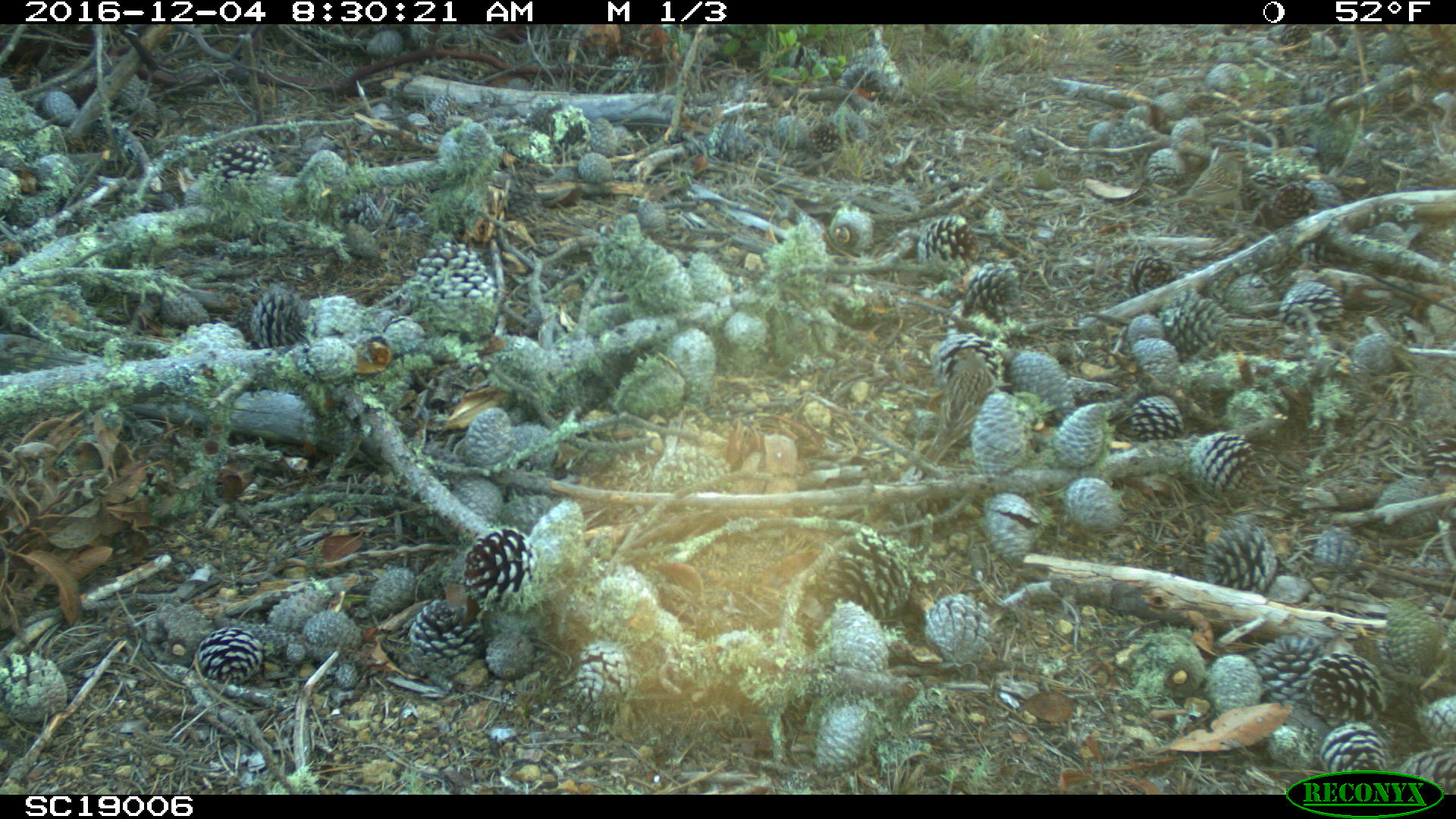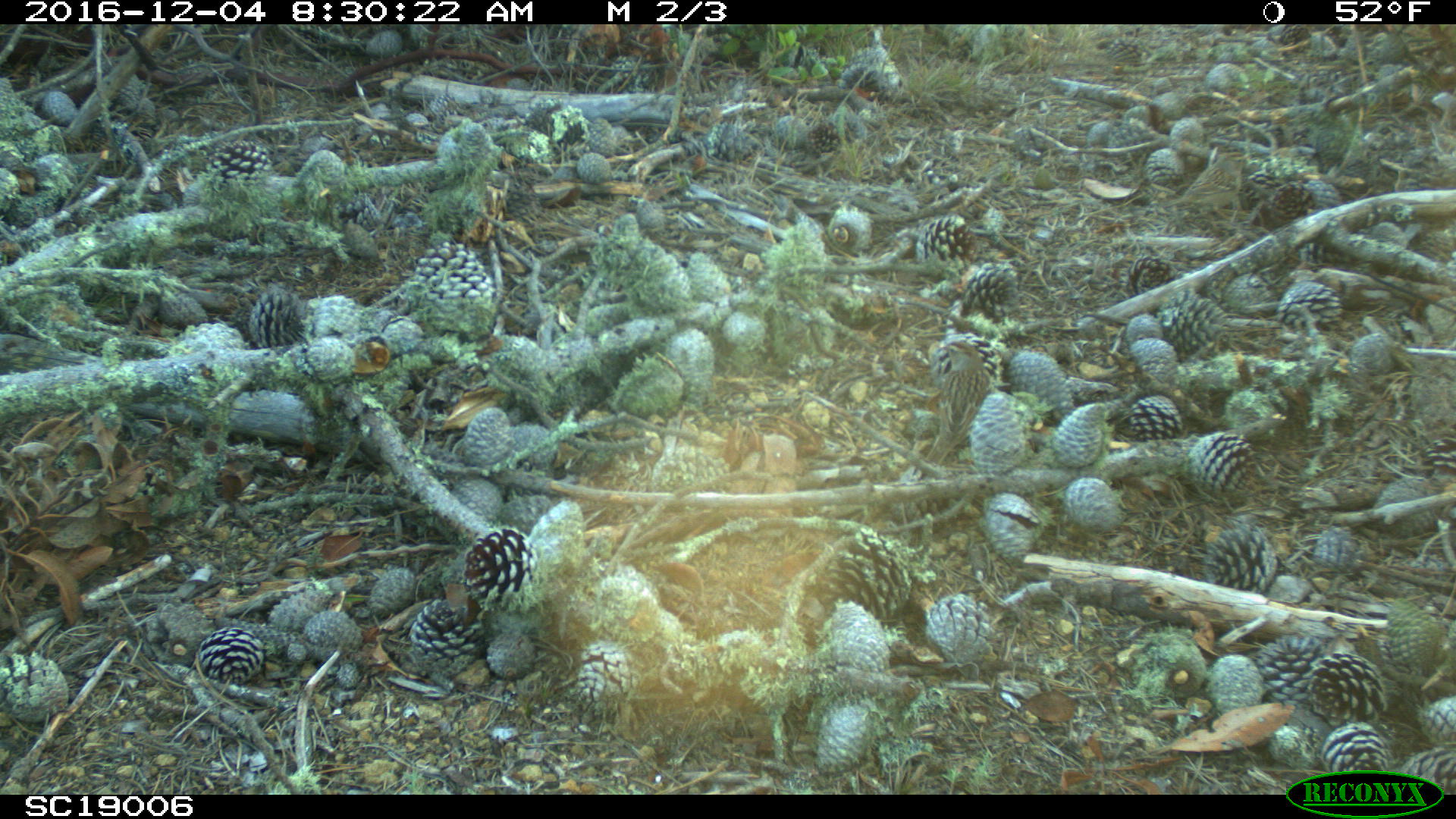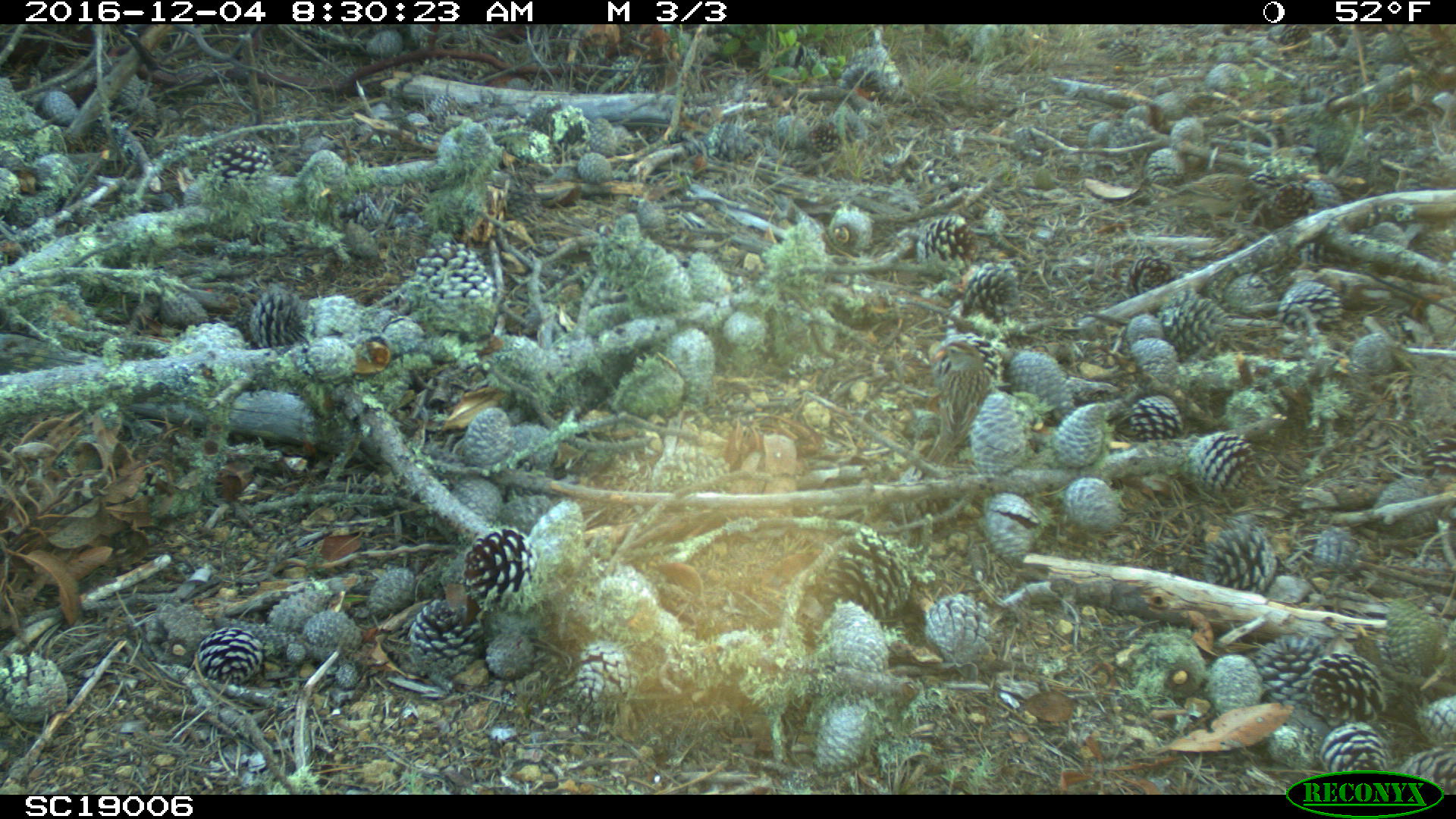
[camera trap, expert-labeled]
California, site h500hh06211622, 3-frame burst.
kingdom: Animalia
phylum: Chordata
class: Aves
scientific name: Aves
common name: bird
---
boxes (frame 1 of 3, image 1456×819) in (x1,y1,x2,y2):
bird: (911,345,995,480)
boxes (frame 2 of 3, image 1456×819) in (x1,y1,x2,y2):
bird: (924,340,990,466)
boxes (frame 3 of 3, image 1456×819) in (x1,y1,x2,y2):
bird: (923,341,992,465)